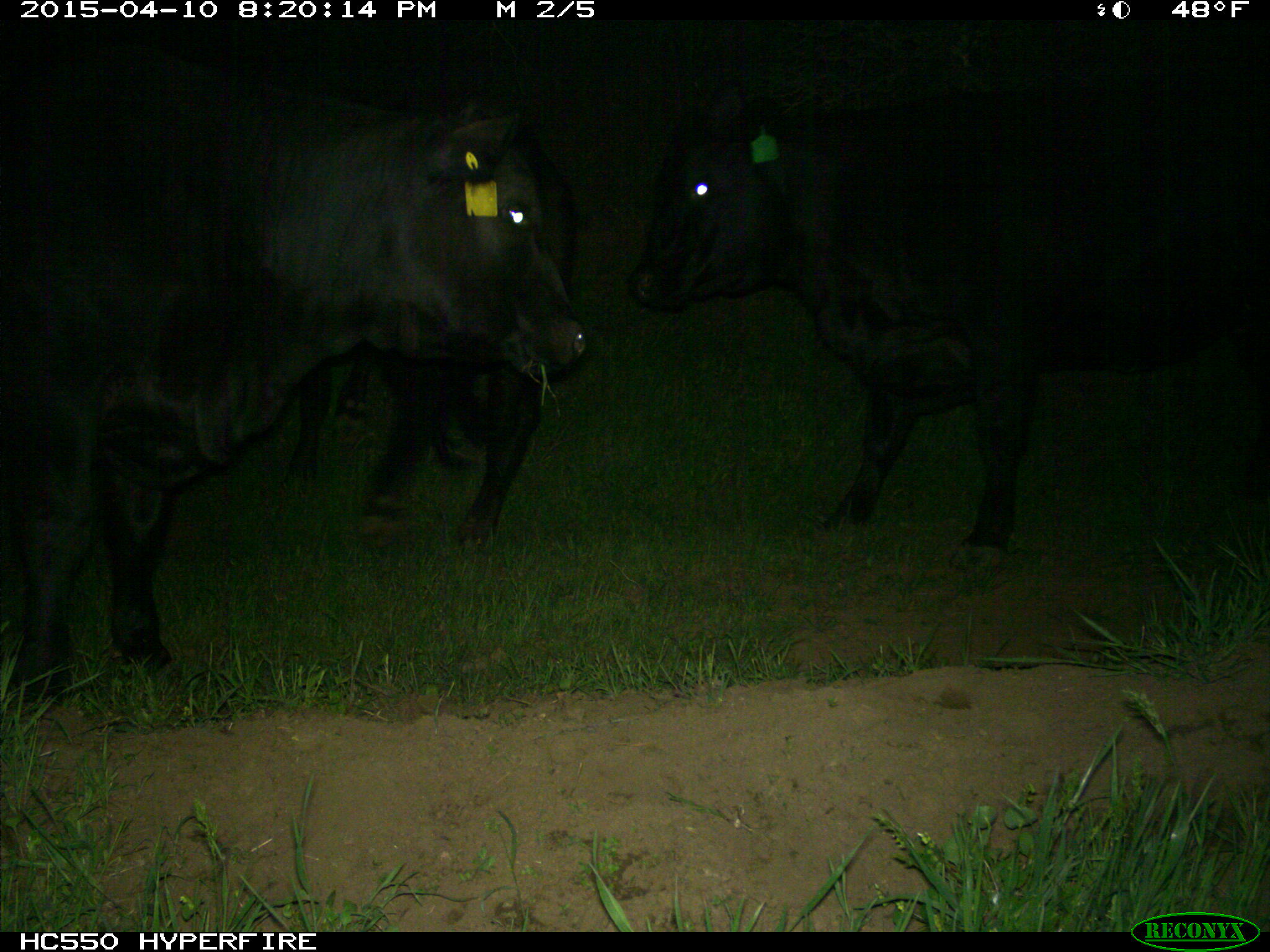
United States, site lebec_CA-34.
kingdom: Animalia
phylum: Chordata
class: Mammalia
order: Artiodactyla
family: Bovidae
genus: Bos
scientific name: Bos taurus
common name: domestic cow